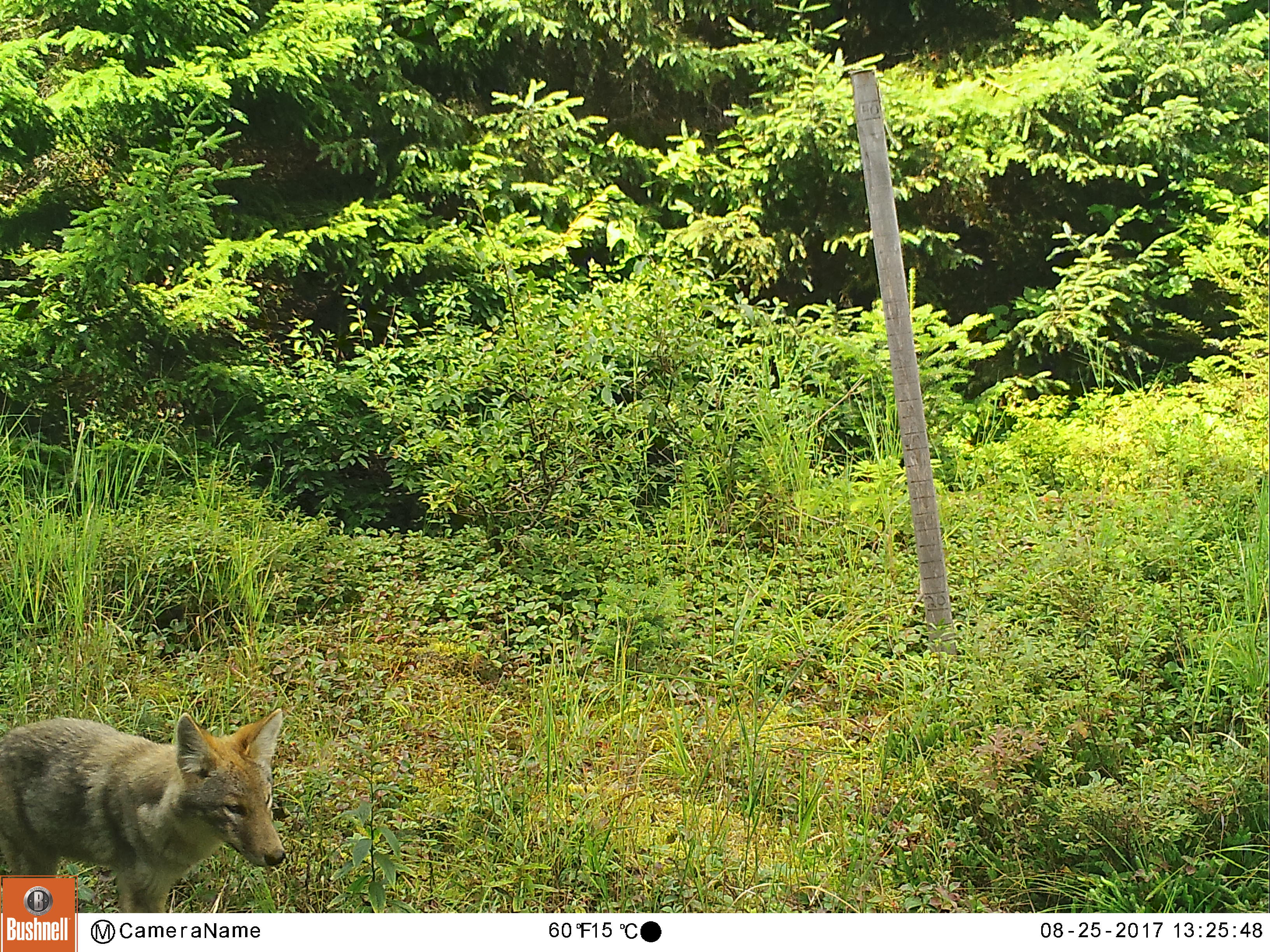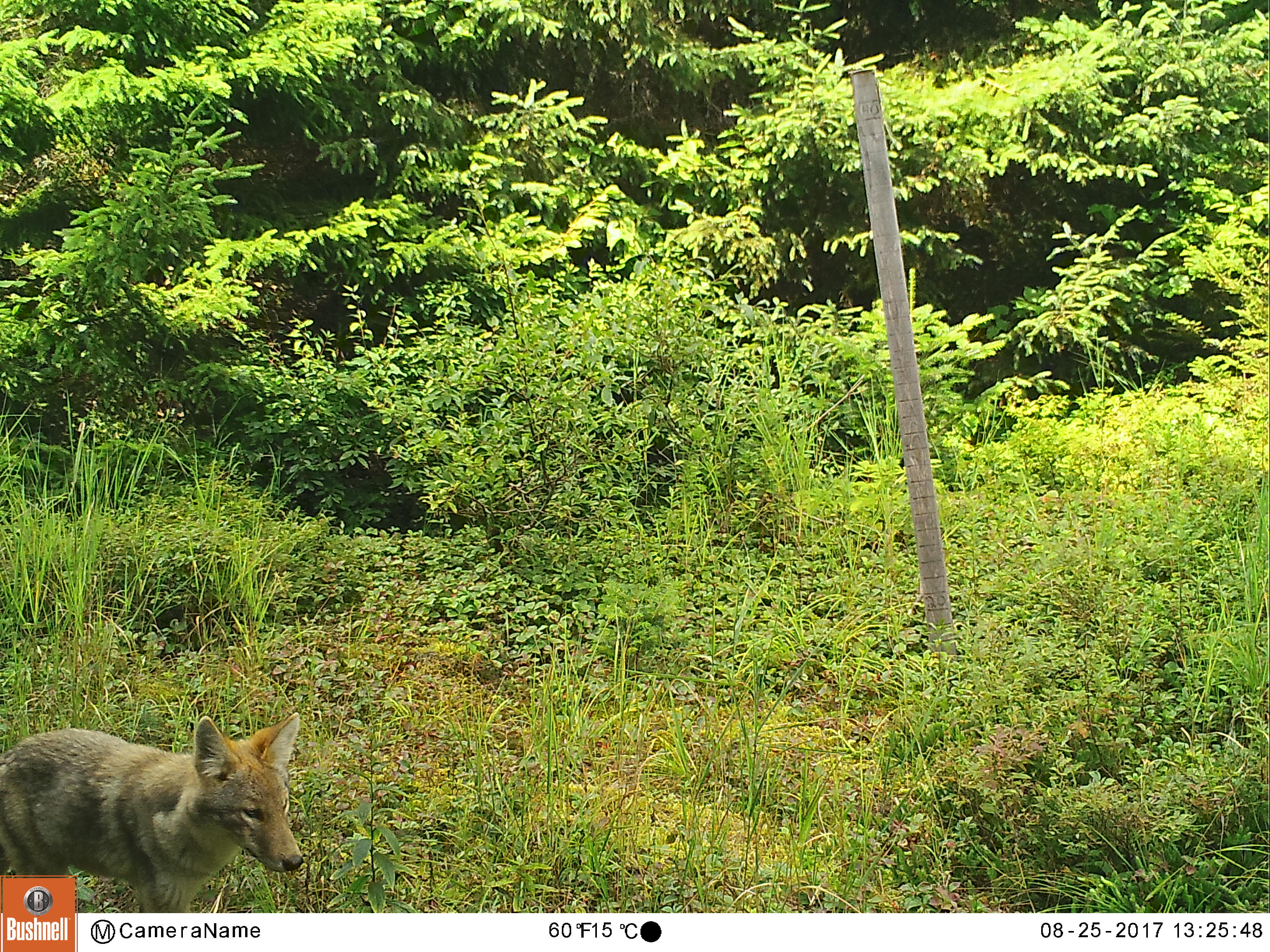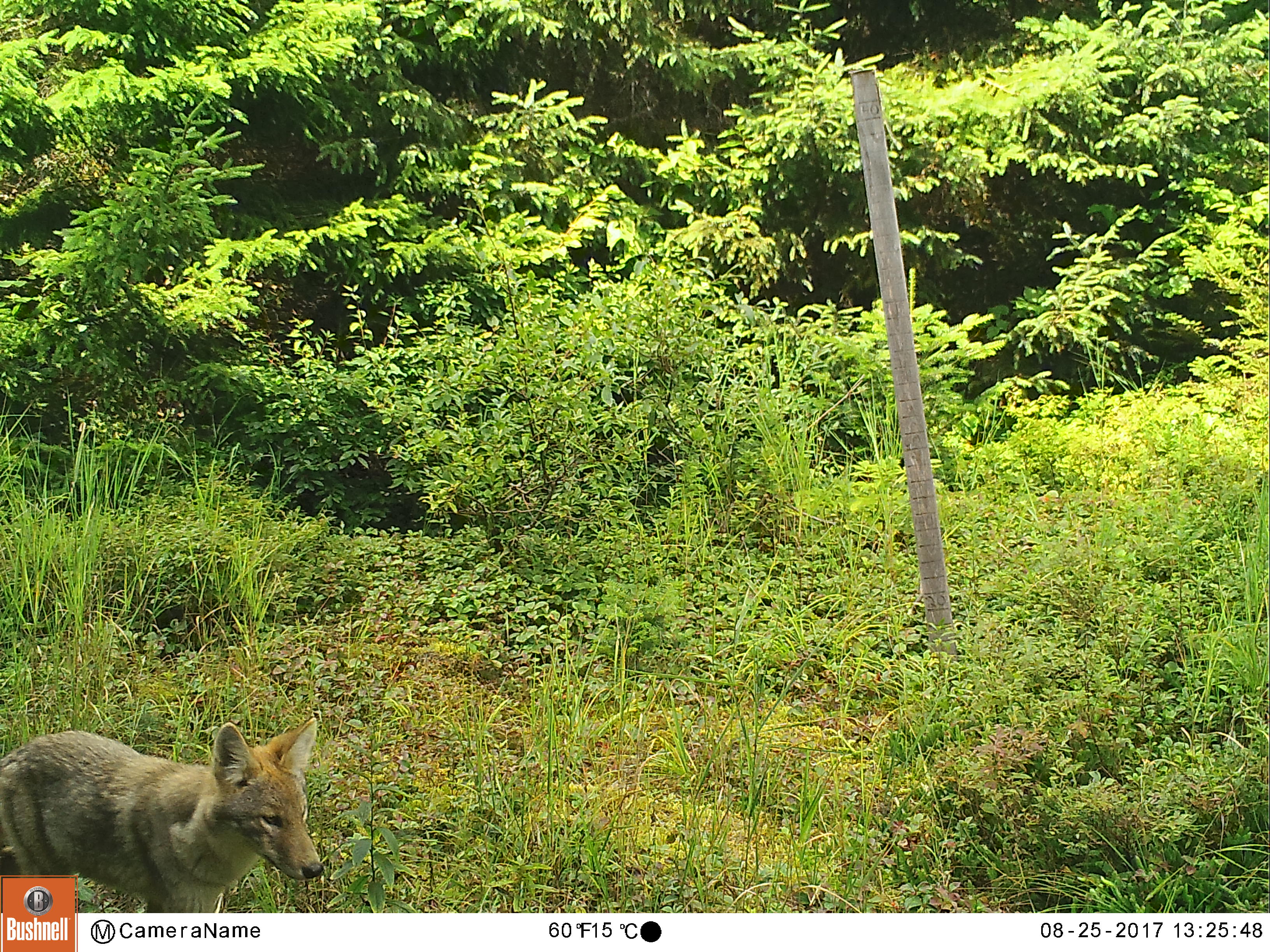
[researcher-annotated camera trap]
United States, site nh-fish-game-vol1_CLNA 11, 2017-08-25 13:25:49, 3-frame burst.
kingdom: Animalia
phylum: Chordata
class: Mammalia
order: Carnivora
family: Canidae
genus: Canis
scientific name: Canis latrans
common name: coyote